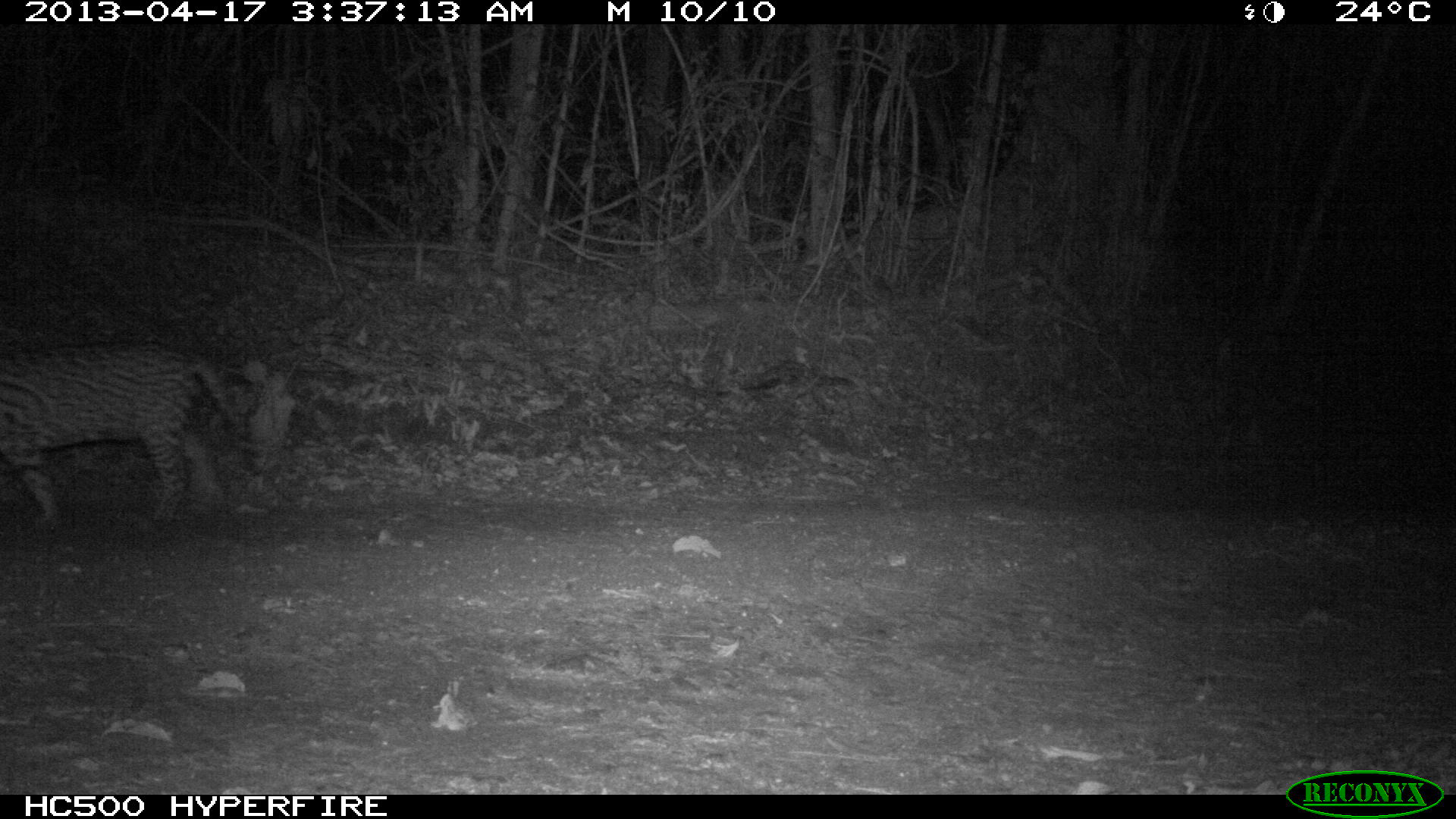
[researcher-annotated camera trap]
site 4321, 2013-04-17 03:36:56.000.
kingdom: Animalia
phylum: Chordata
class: Mammalia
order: Carnivora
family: Felidae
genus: Leopardus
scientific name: Leopardus pardalis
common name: ocelot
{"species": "Leopardus pardalis (ocelot)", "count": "1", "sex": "male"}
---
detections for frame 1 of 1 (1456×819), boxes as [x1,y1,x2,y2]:
leopardus pardalis: [0,342,262,523]